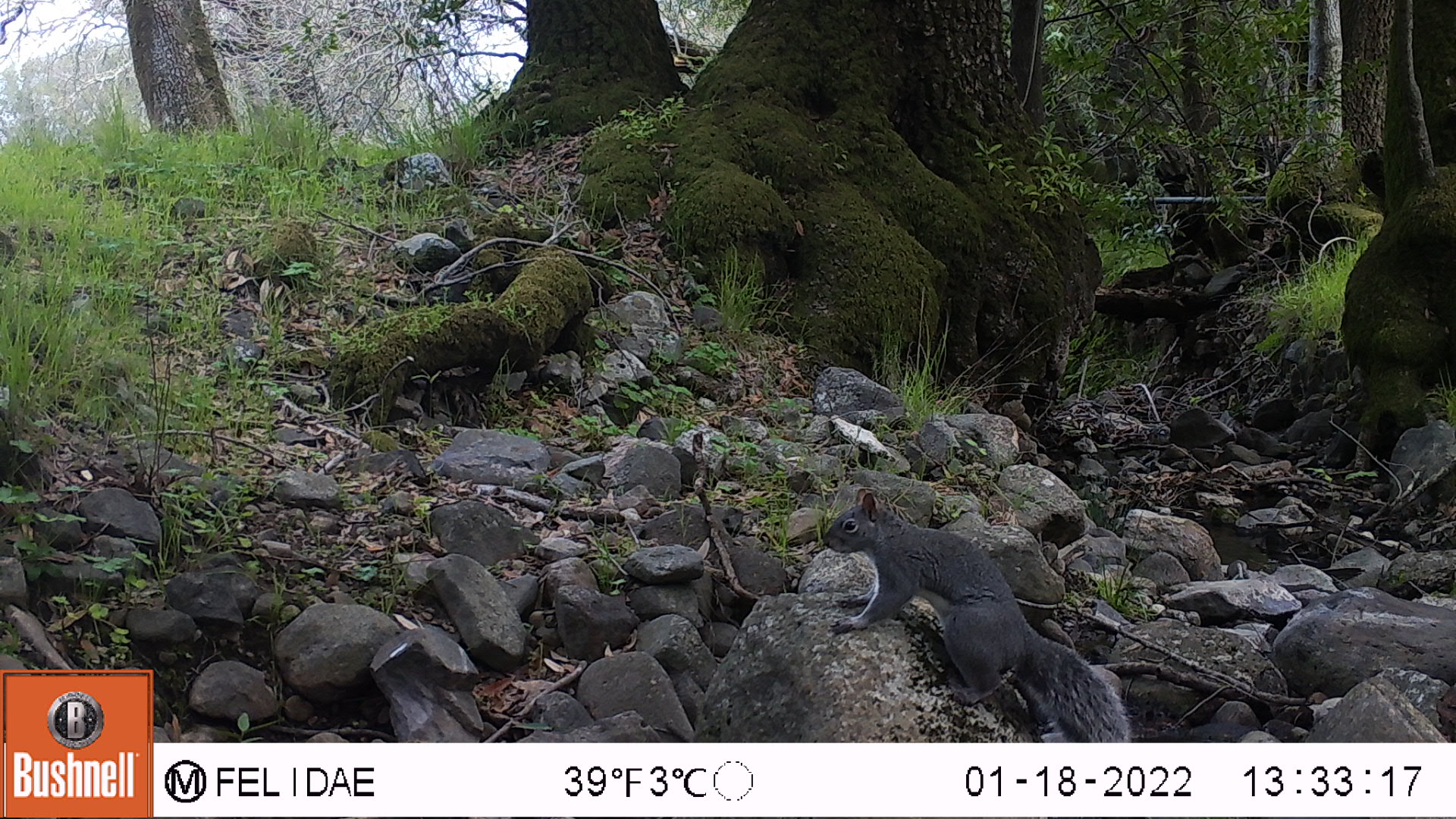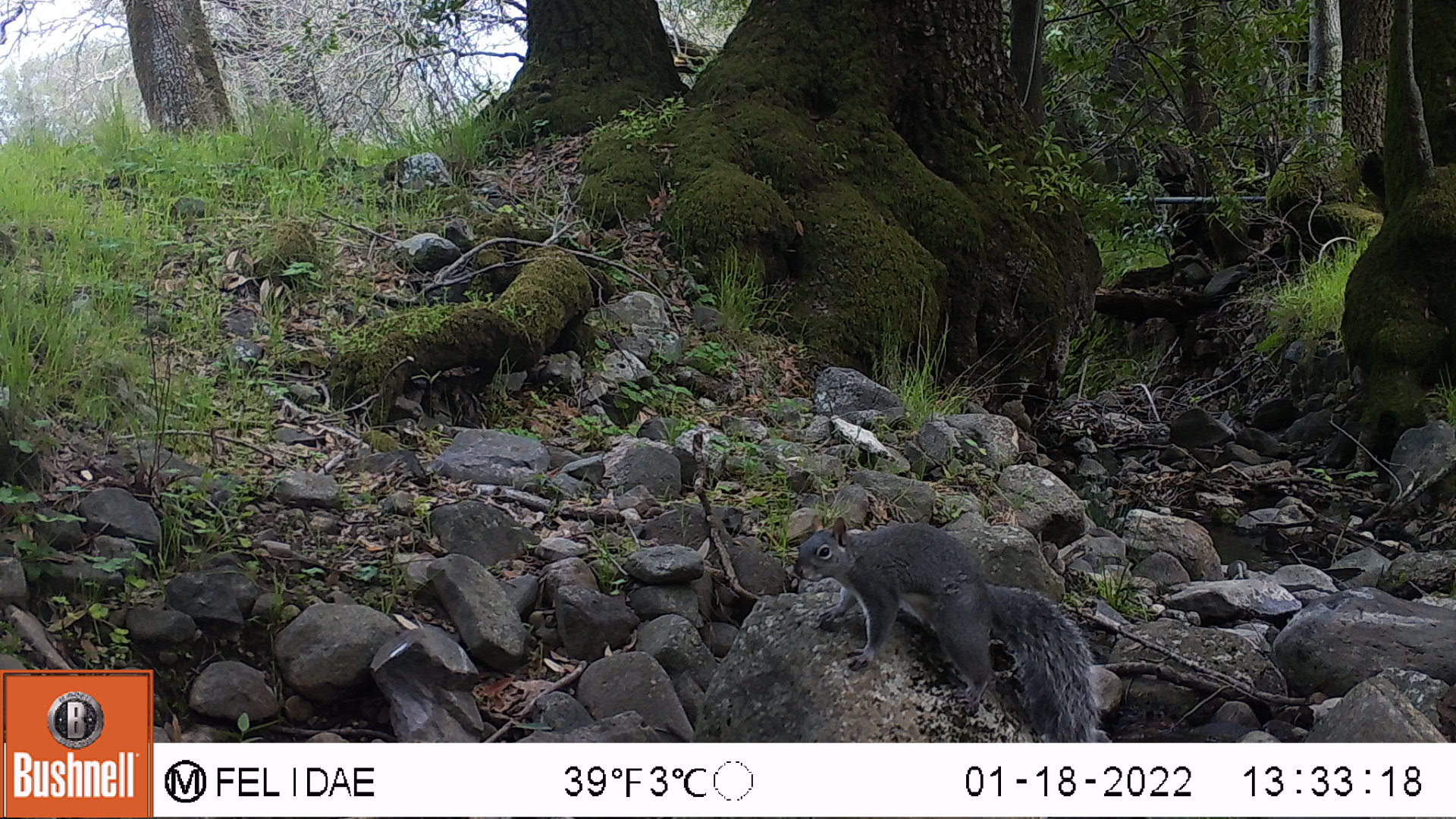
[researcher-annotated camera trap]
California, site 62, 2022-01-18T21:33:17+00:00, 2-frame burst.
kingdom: Animalia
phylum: Chordata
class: Mammalia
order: Rodentia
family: Sciuridae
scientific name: Sciuridae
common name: squirrel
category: unknown squirrel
Unknown squirrel (squirrel) (Sciuridae).